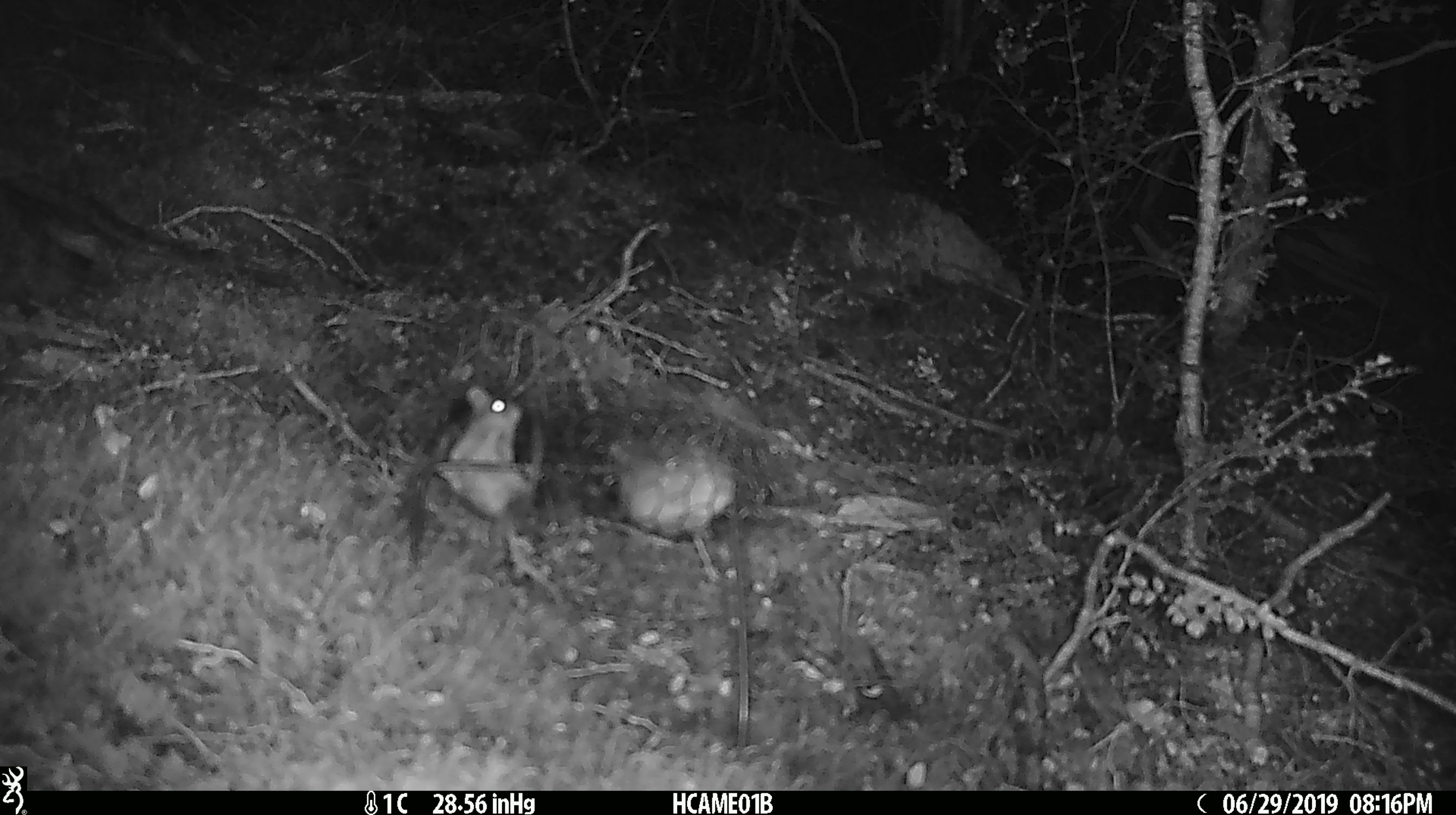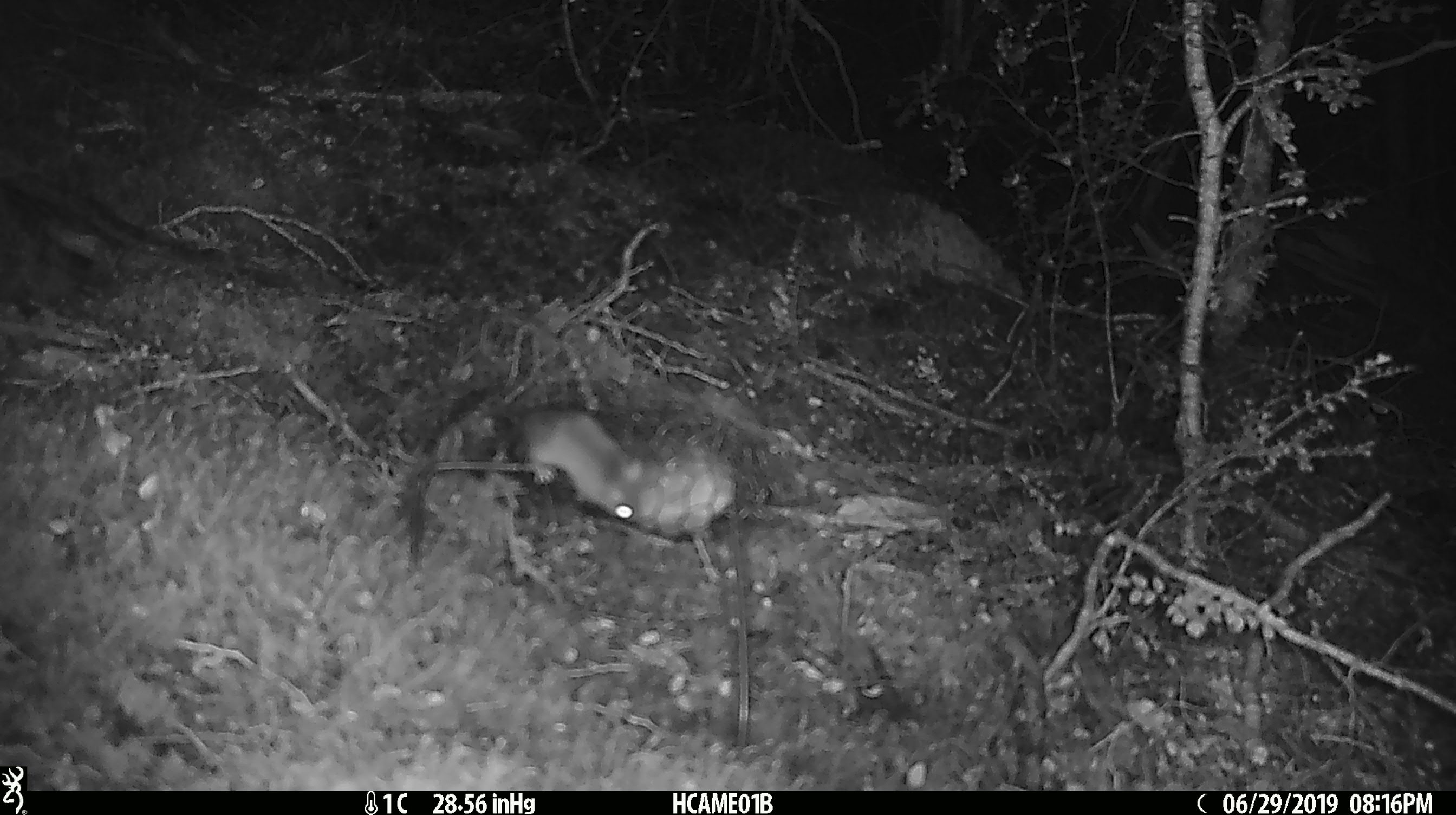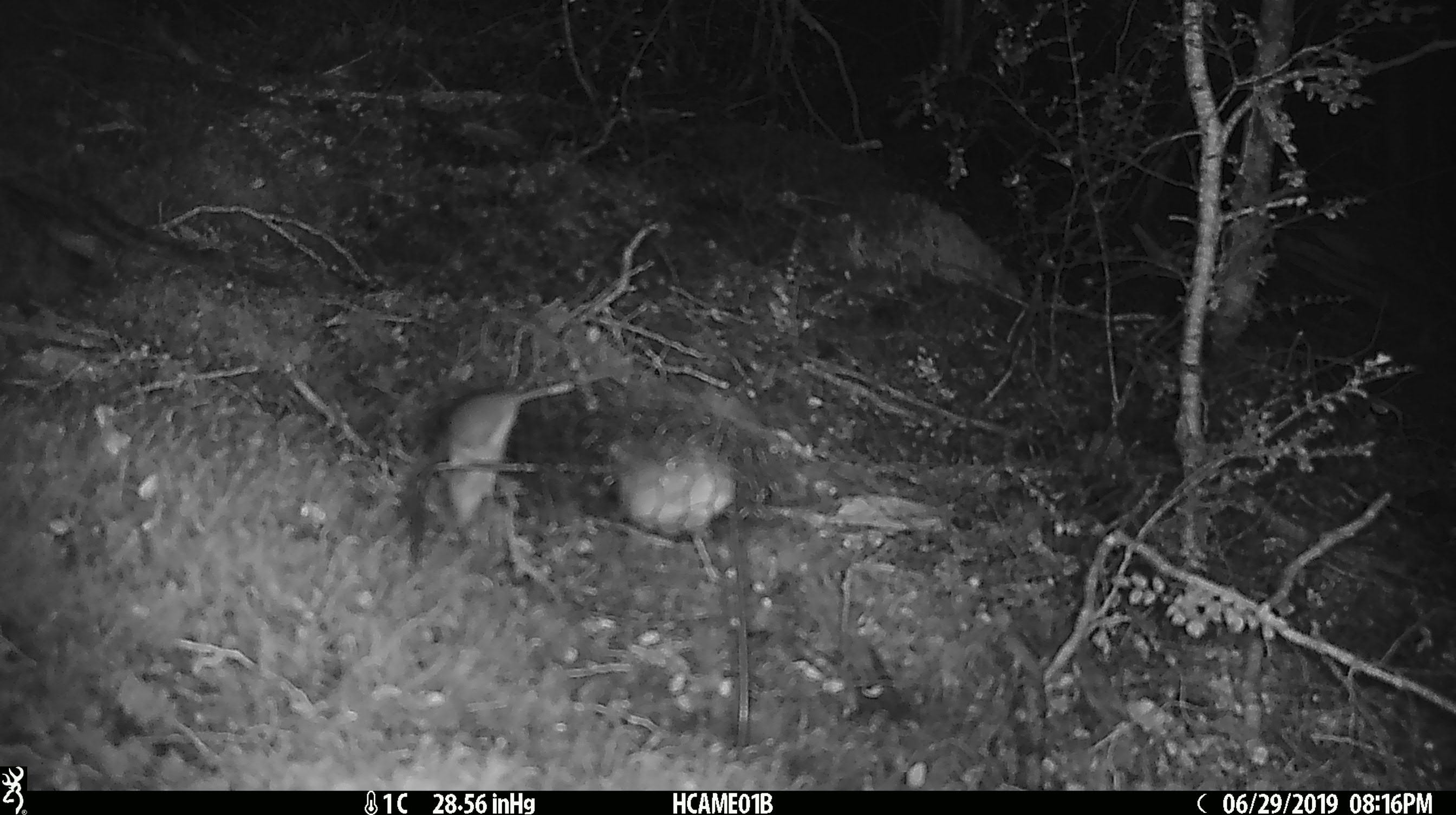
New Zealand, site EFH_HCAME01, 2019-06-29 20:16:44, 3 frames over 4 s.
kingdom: Animalia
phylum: Chordata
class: Mammalia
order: Rodentia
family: Muridae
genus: Mus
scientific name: Mus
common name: mouse